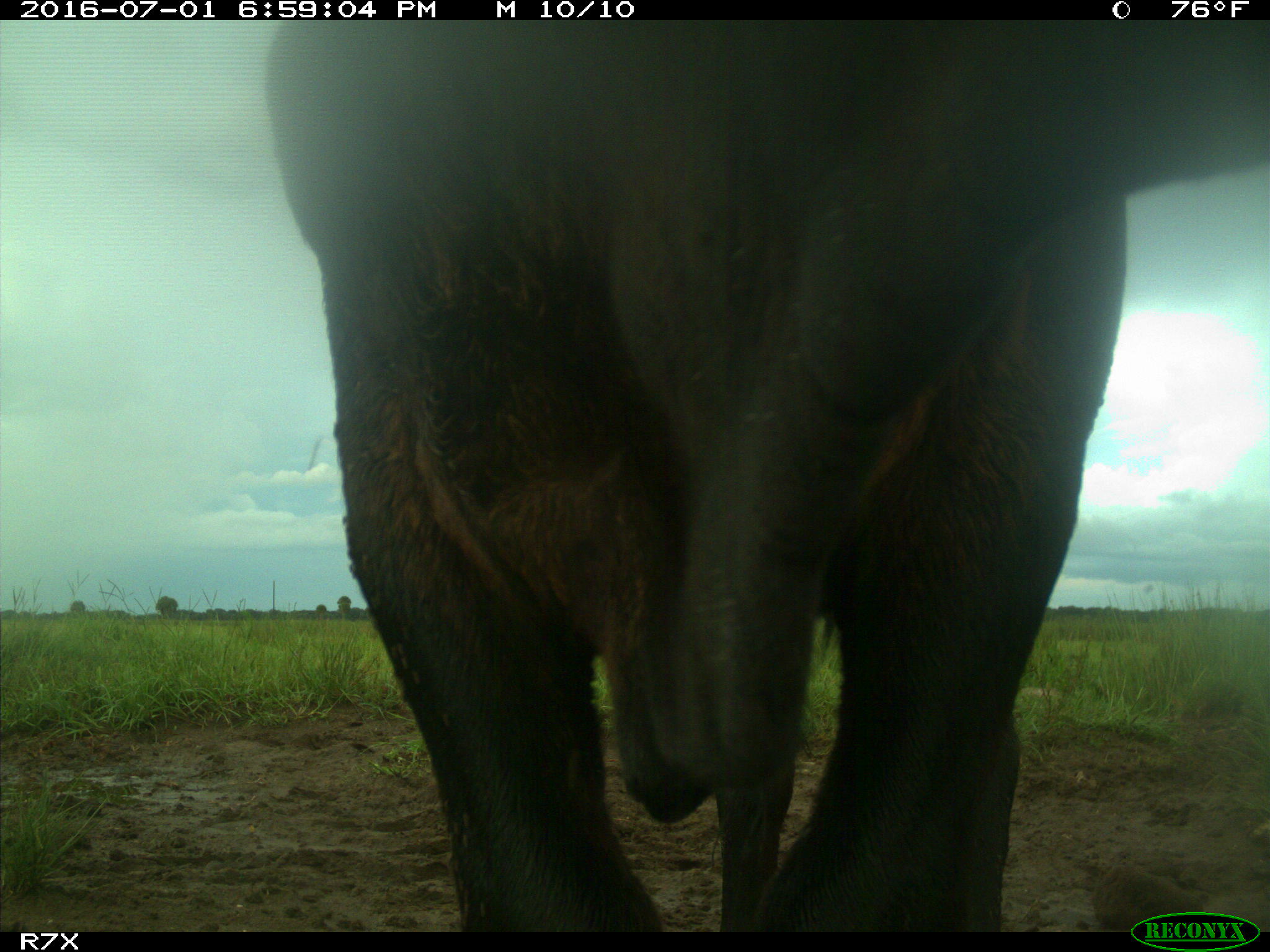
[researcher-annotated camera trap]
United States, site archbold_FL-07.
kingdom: Animalia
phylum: Chordata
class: Mammalia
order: Artiodactyla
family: Bovidae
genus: Bos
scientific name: Bos taurus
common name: domestic cow